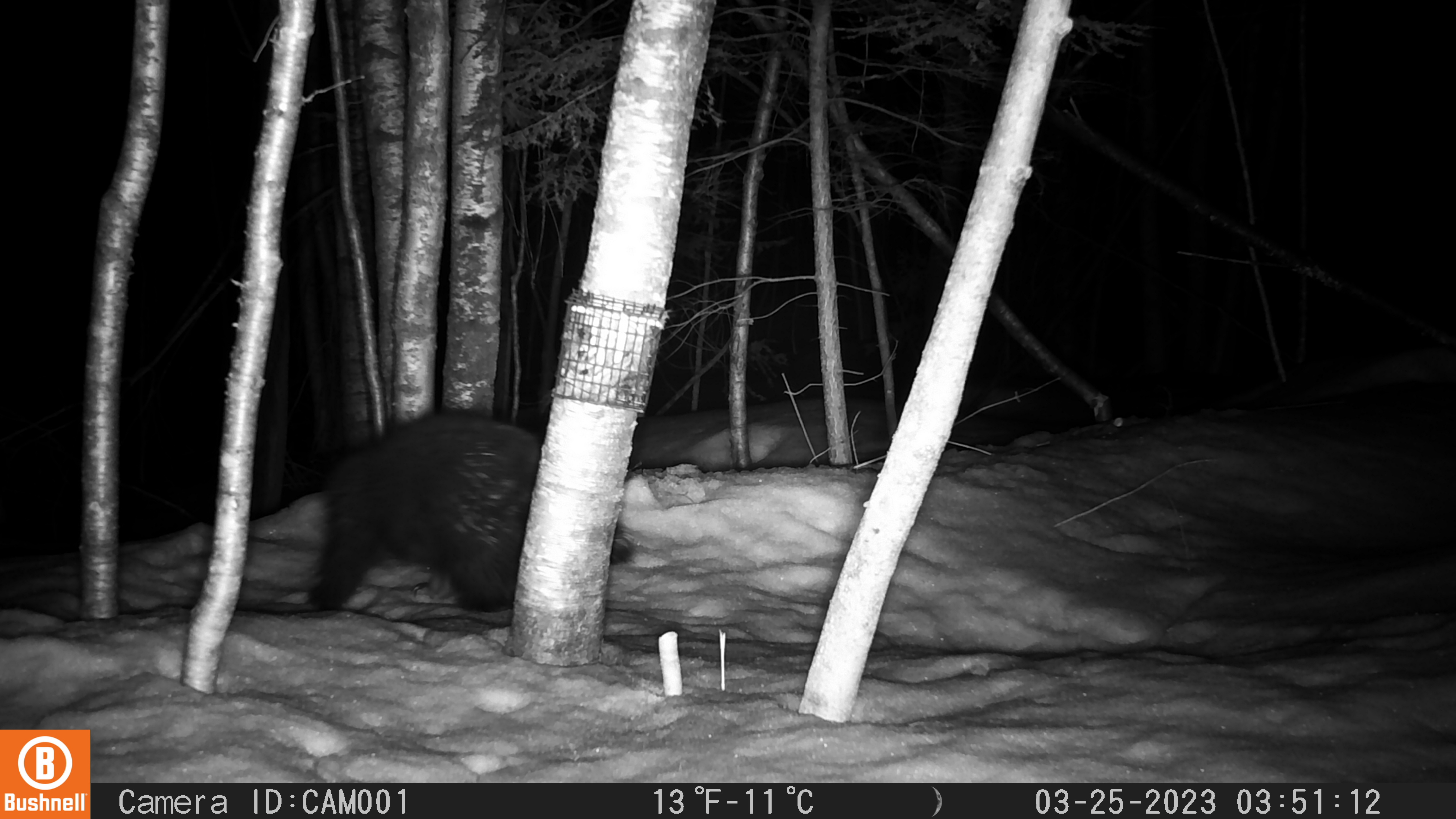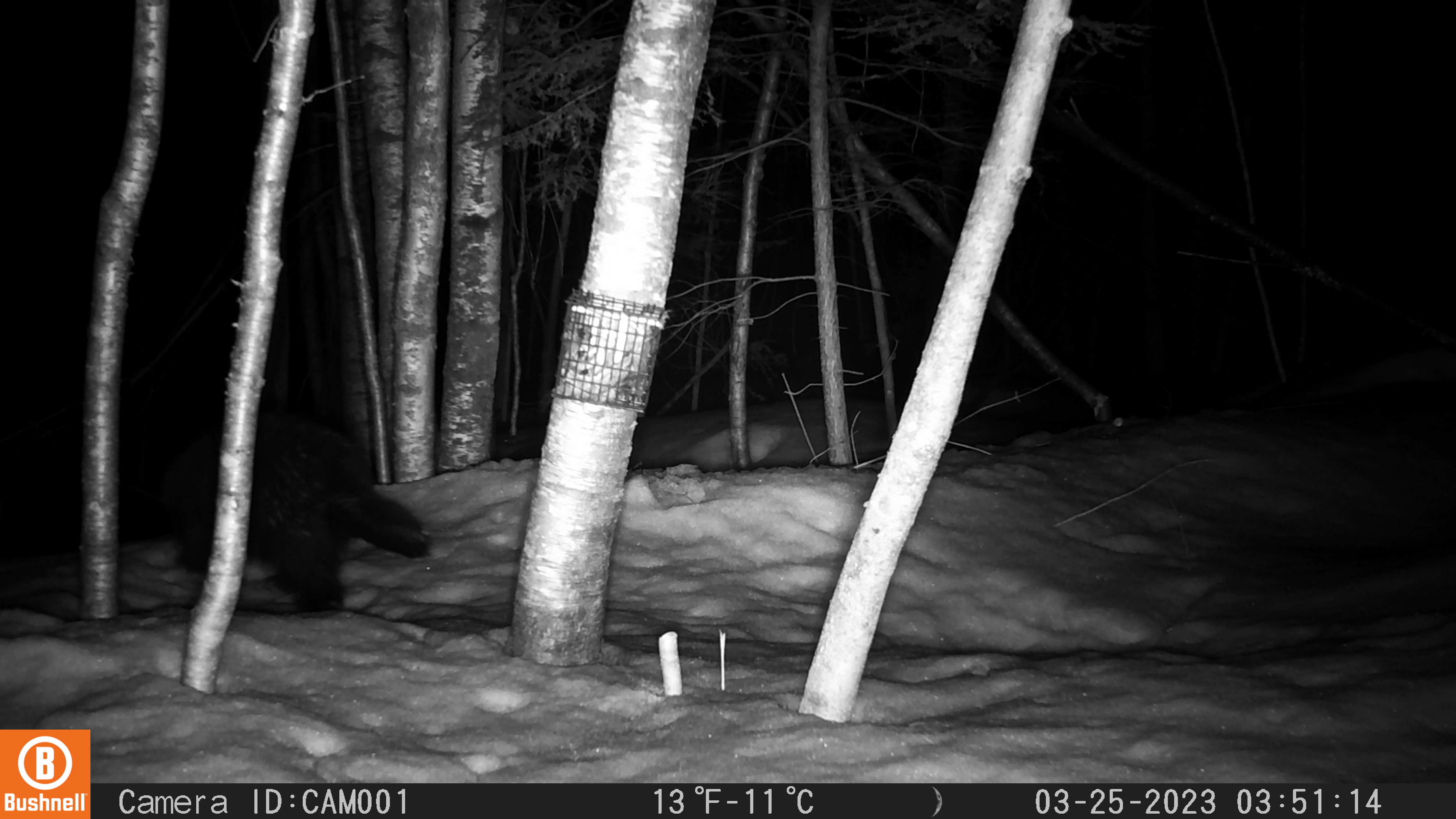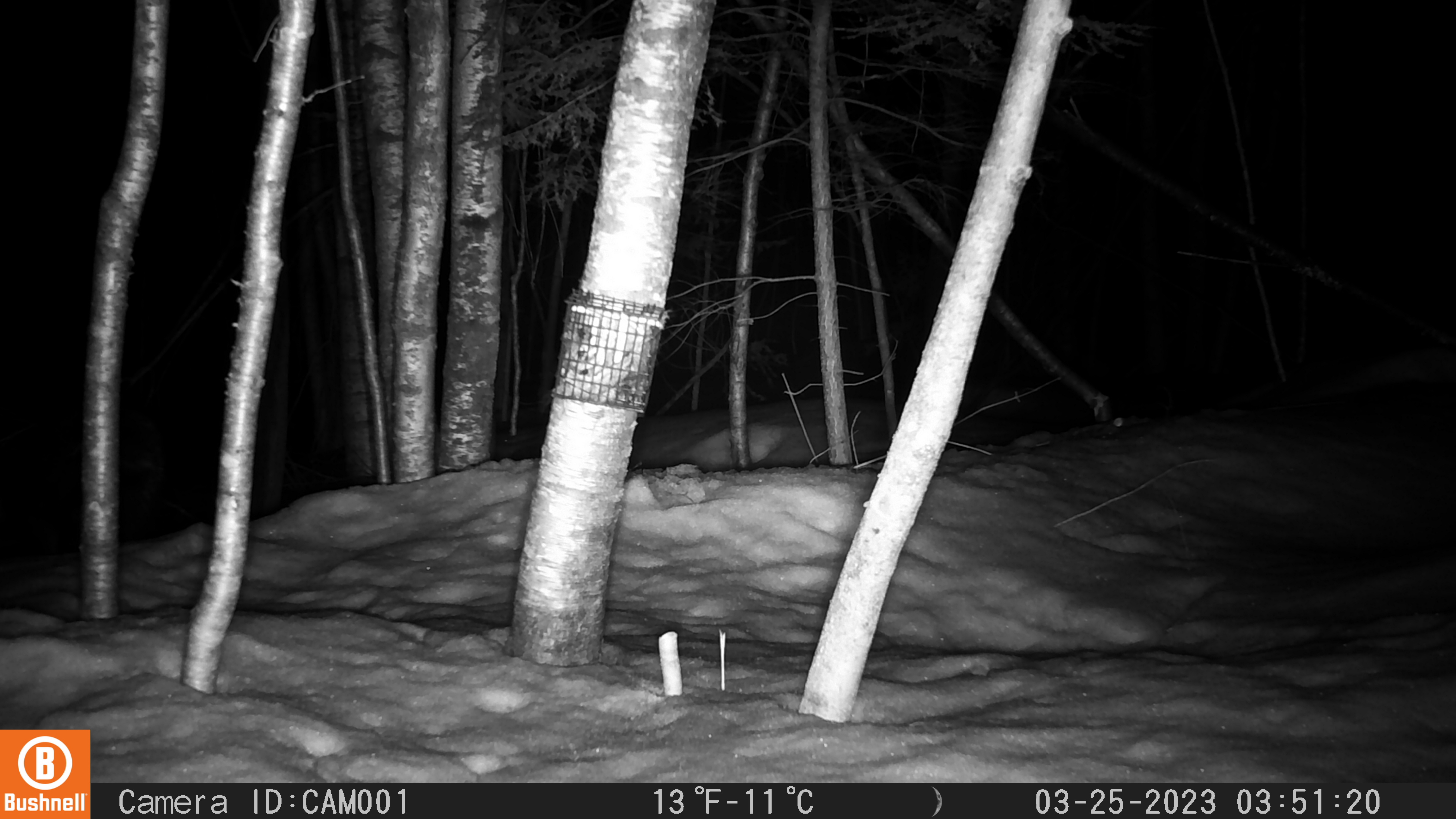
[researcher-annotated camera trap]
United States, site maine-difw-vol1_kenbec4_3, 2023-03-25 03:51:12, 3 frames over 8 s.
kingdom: Animalia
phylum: Chordata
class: Mammalia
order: Rodentia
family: Erethizontidae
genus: Erethizon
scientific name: Erethizon dorsatum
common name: porcupine